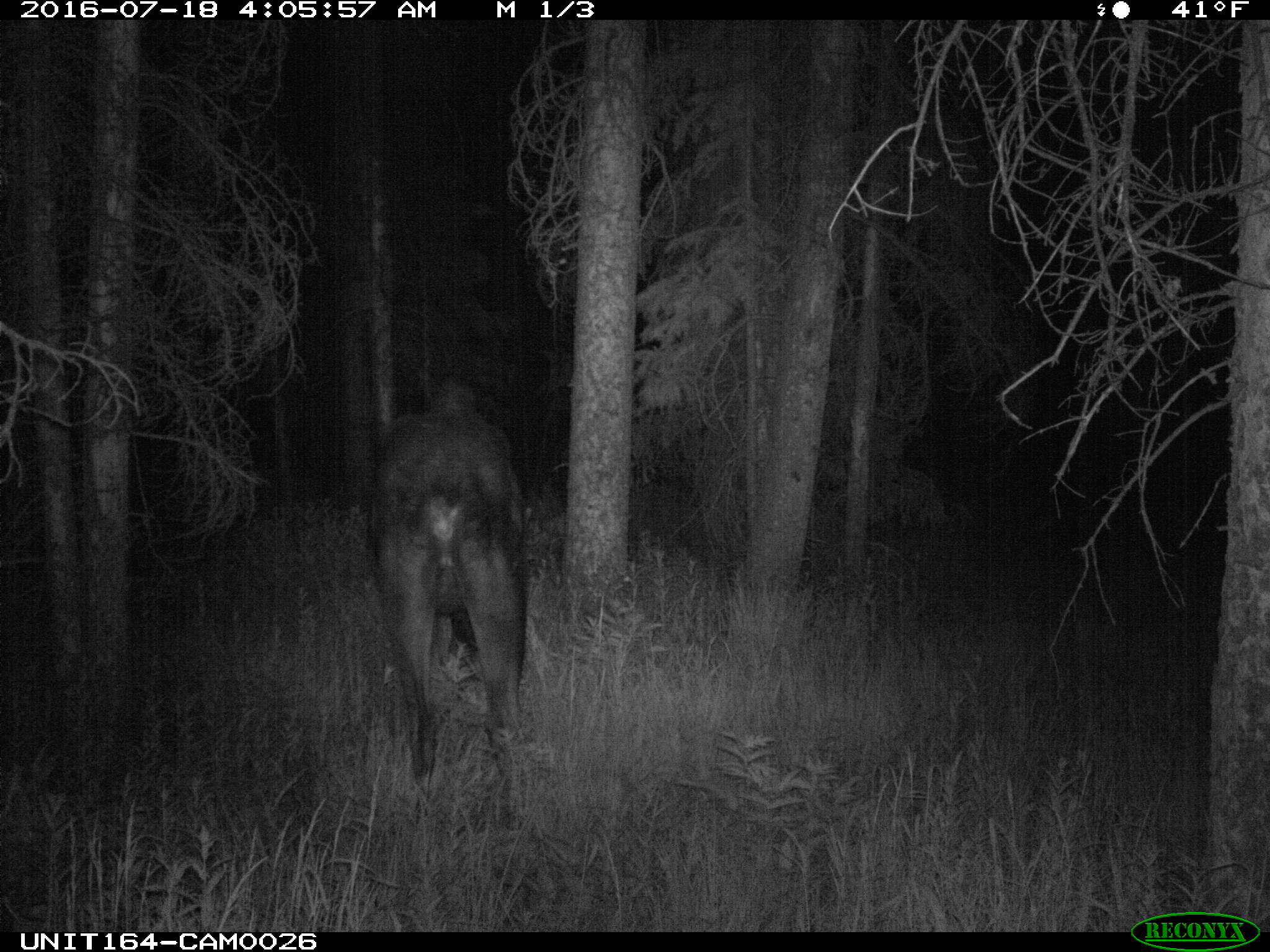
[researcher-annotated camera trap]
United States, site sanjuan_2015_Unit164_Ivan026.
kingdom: Animalia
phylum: Chordata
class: Mammalia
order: Artiodactyla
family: Cervidae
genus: Alces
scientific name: Alces alces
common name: moose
Alces alces (moose).